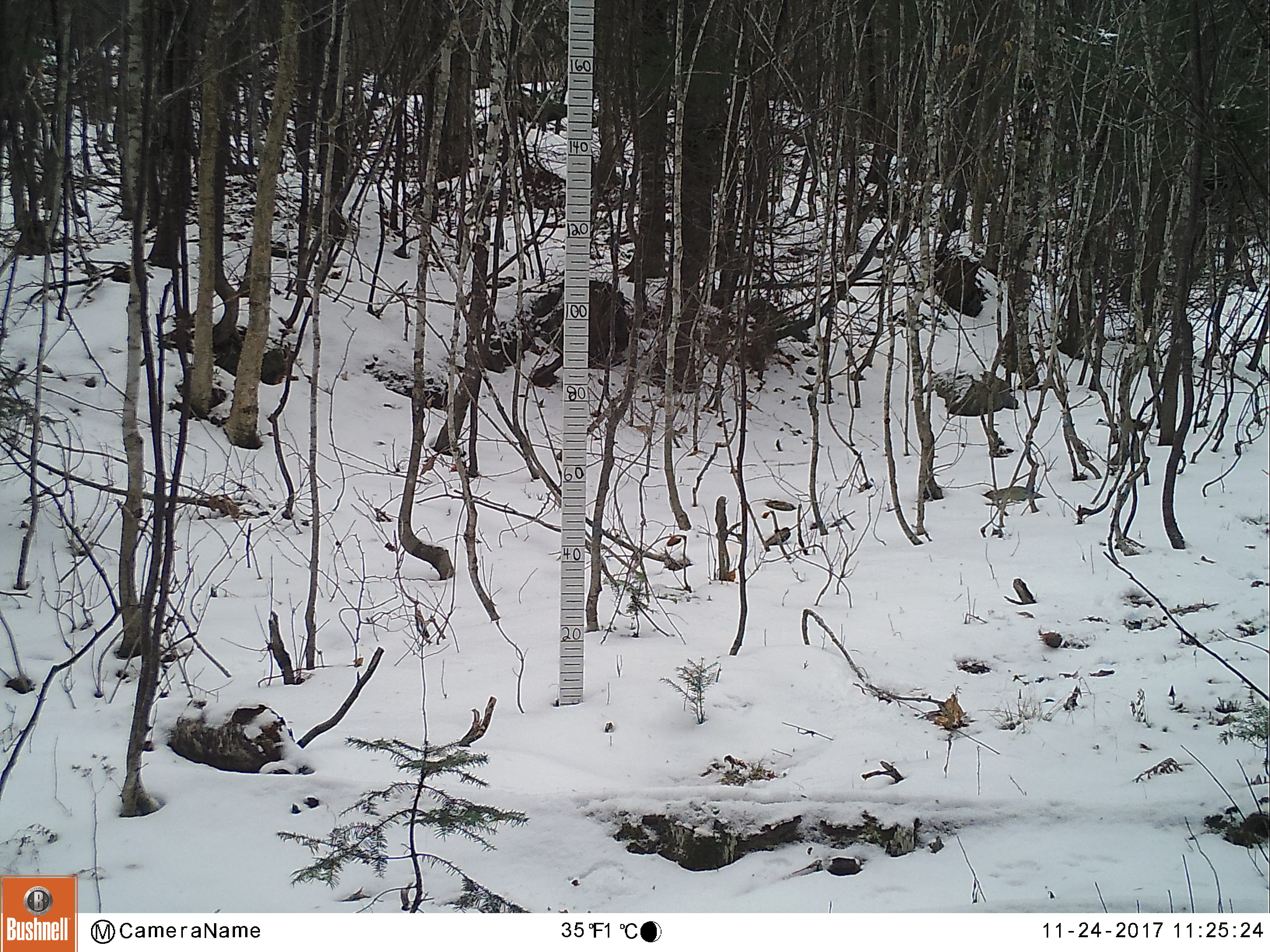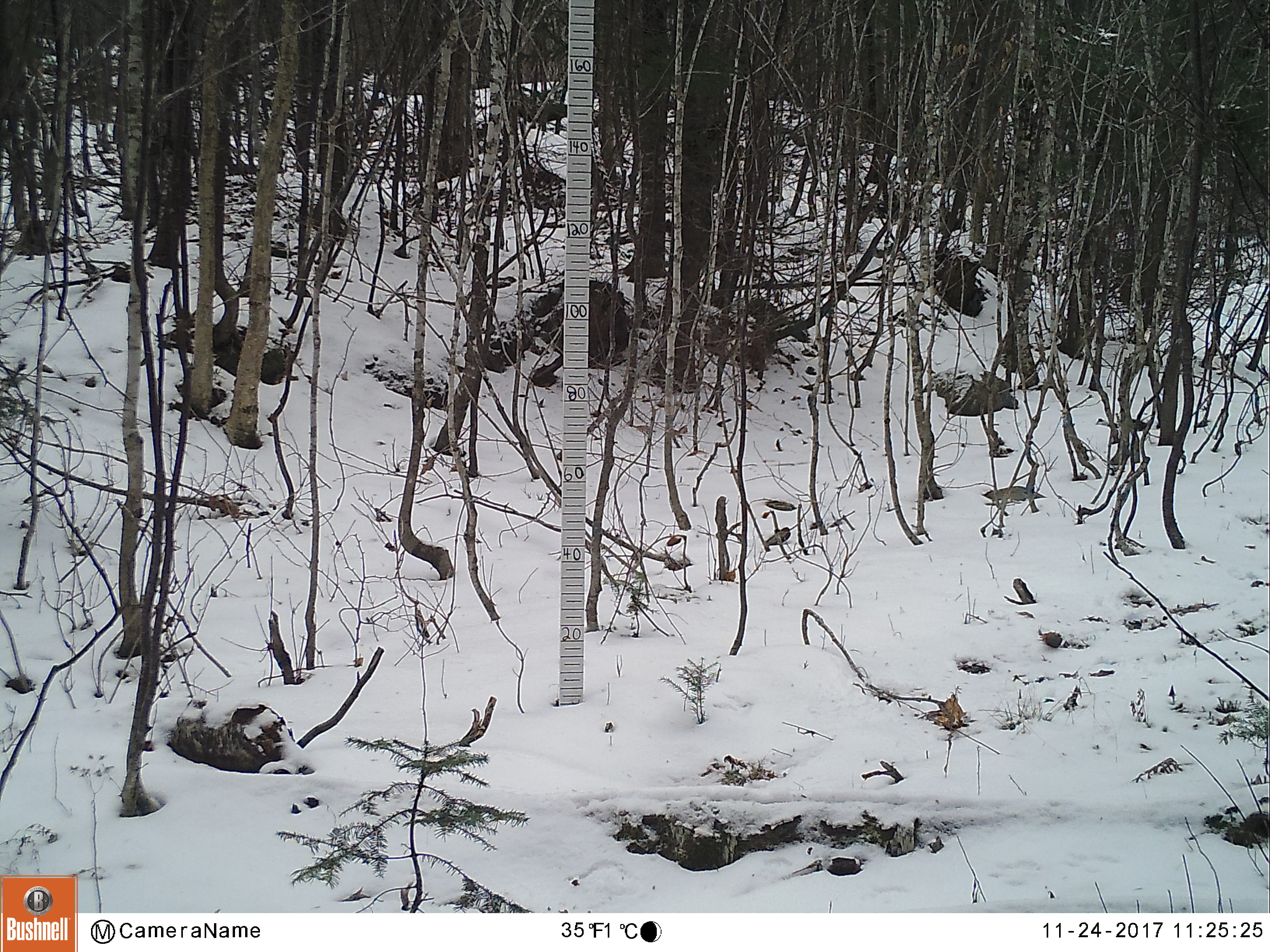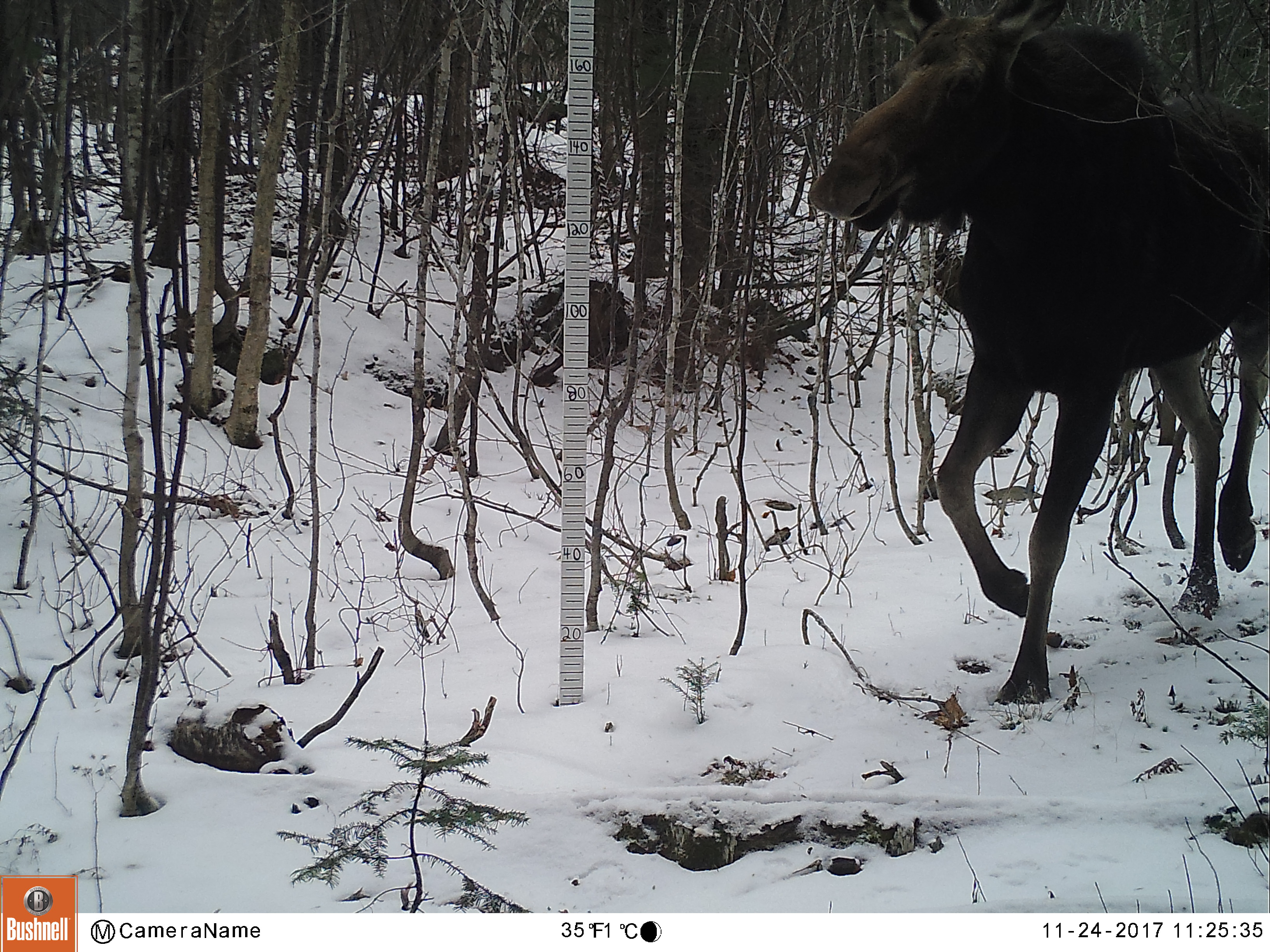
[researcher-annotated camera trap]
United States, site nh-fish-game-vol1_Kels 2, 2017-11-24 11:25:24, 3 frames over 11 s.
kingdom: Animalia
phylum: Chordata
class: Mammalia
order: Artiodactyla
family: Cervidae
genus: Alces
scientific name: Alces alces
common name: moose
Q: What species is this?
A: Moose (Alces alces).